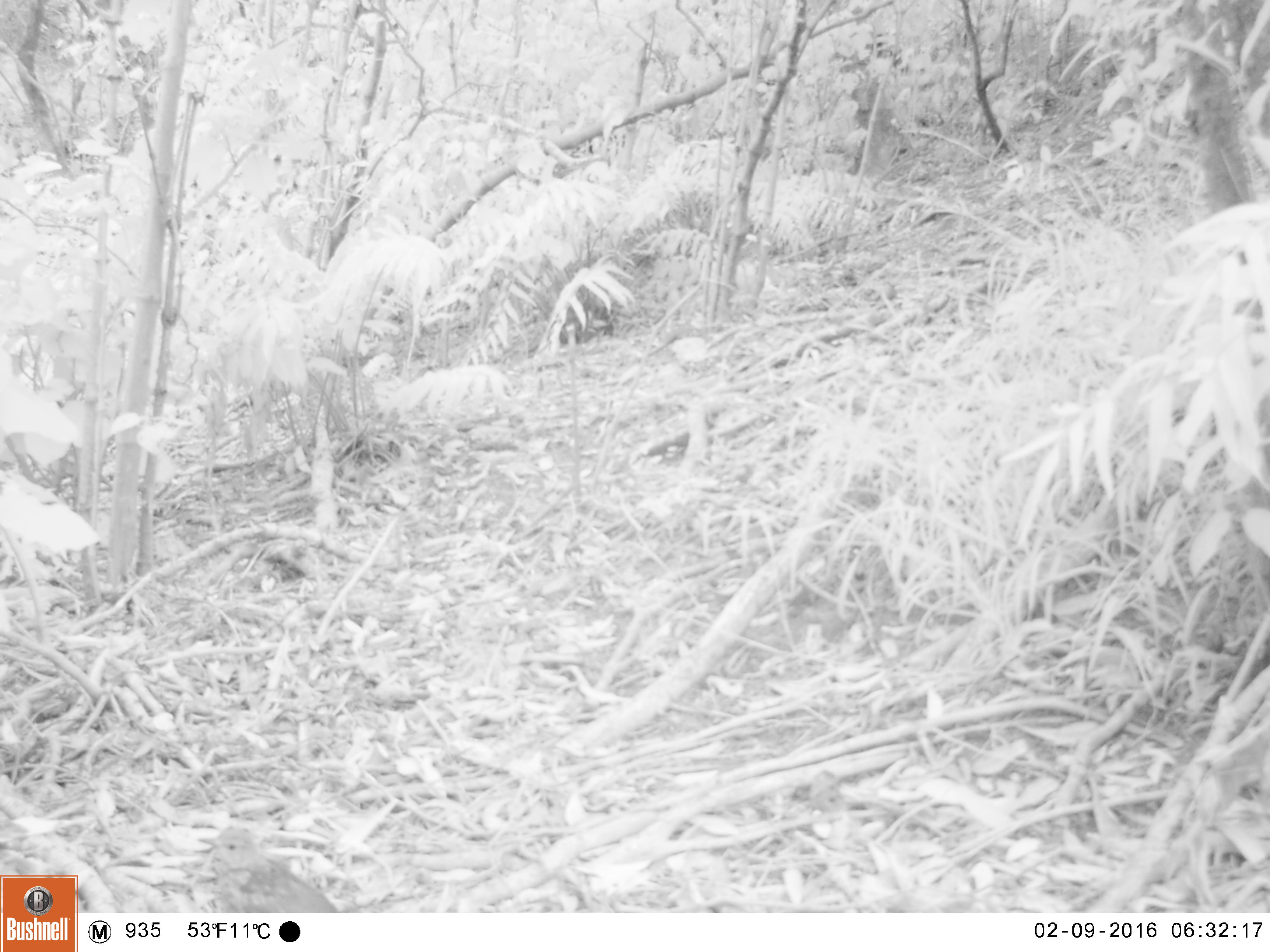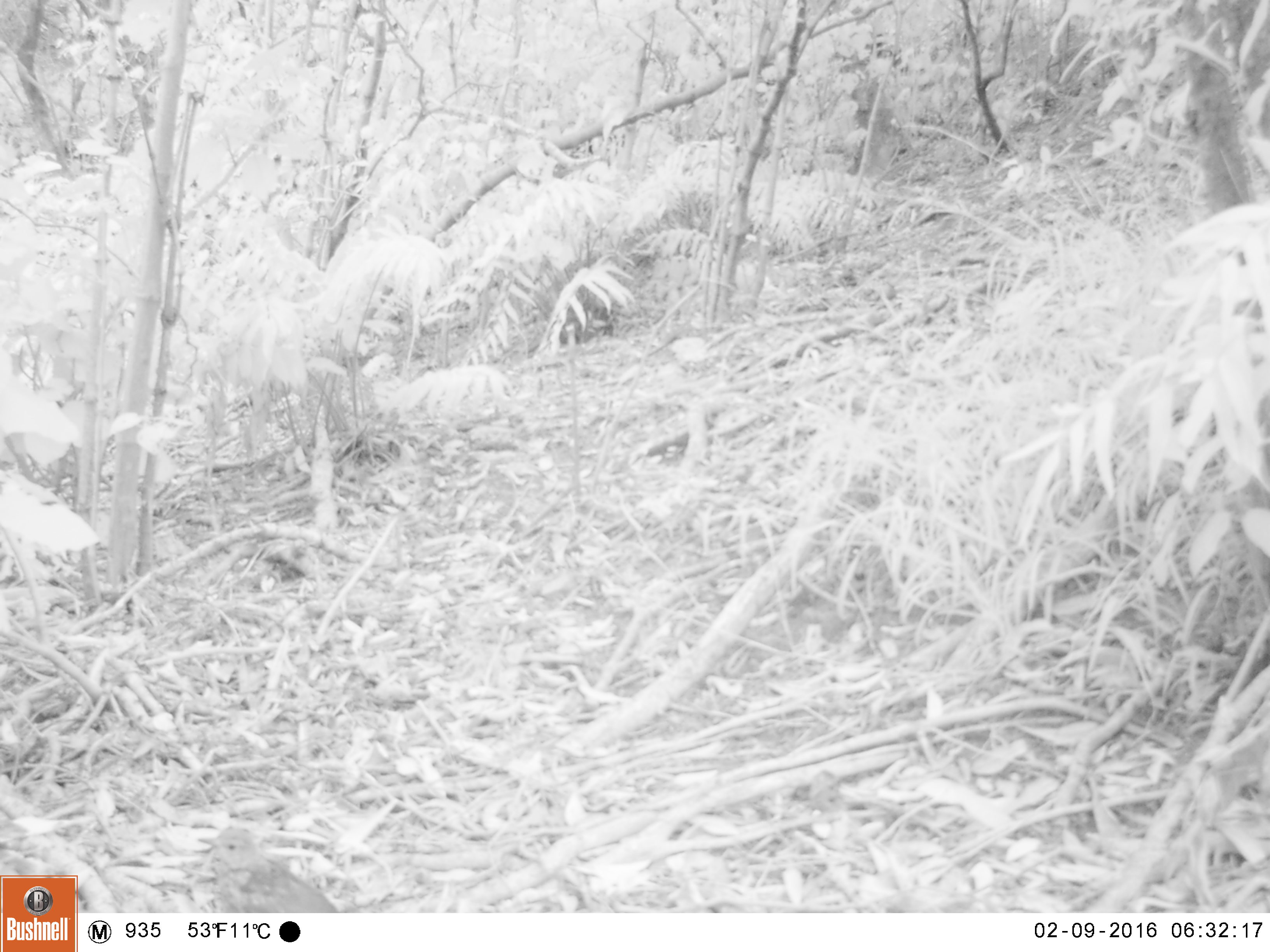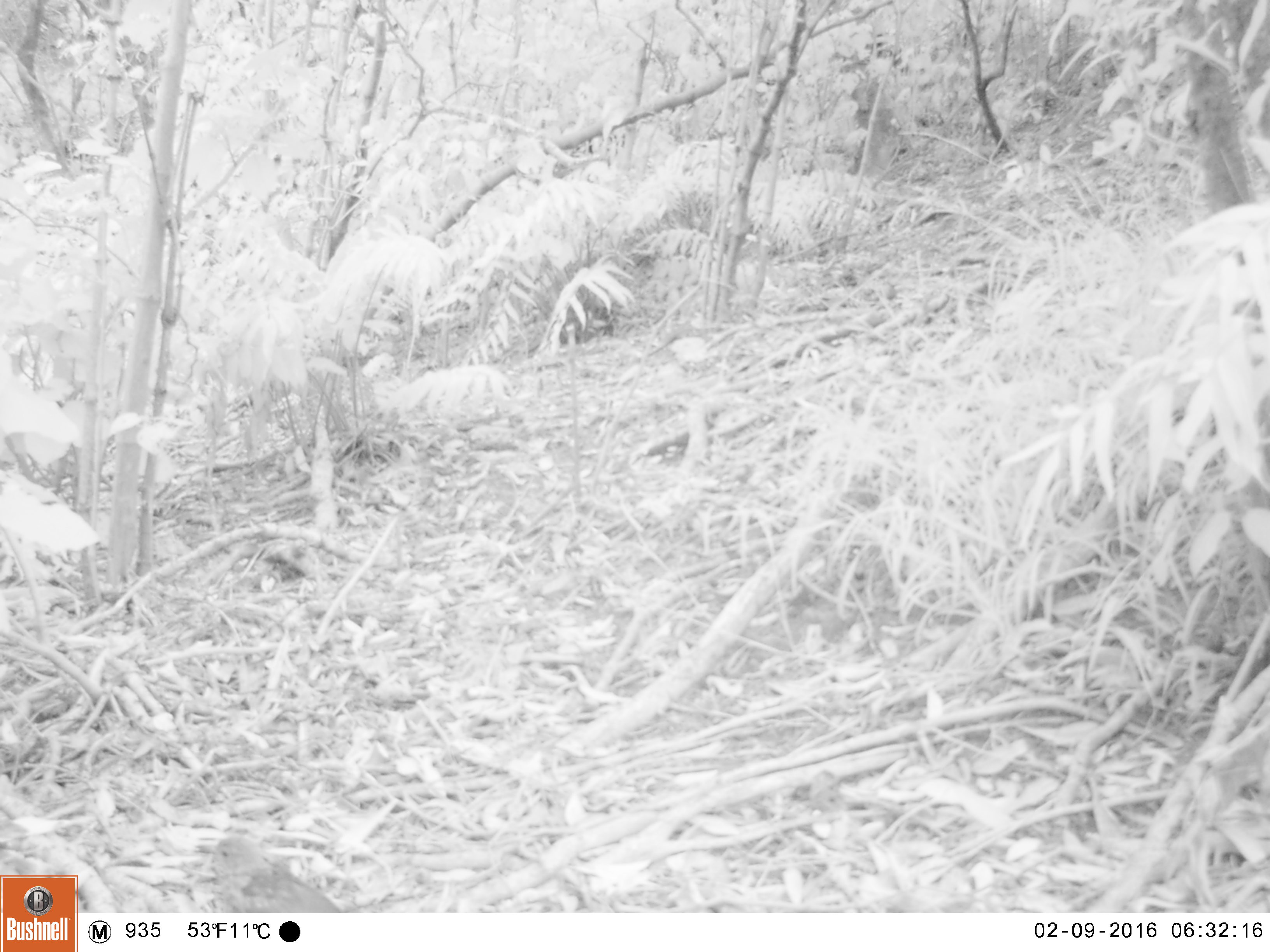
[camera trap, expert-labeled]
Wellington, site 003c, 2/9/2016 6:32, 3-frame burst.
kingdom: Animalia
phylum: Chordata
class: Aves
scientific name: Aves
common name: bird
Bird (Aves).